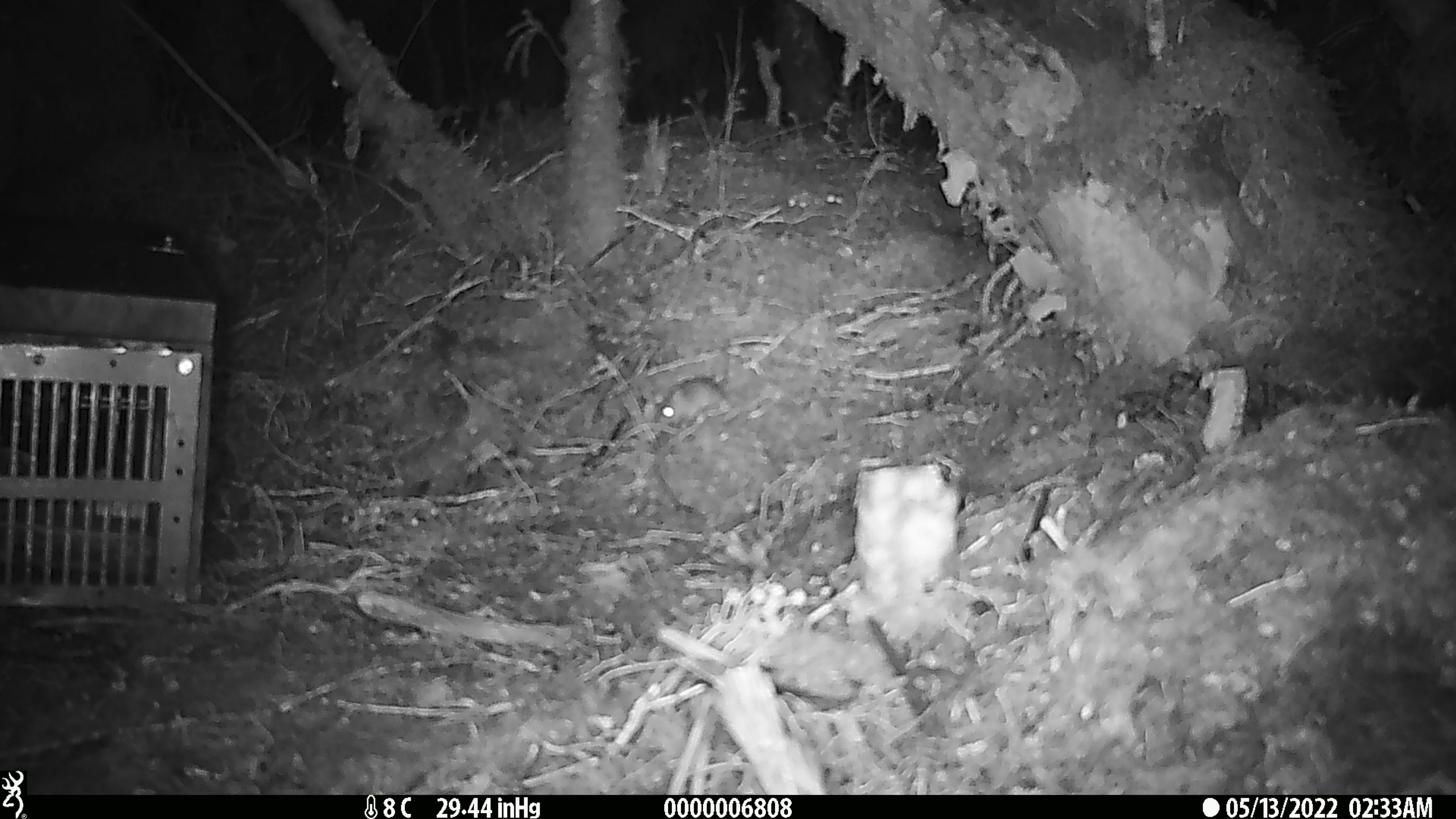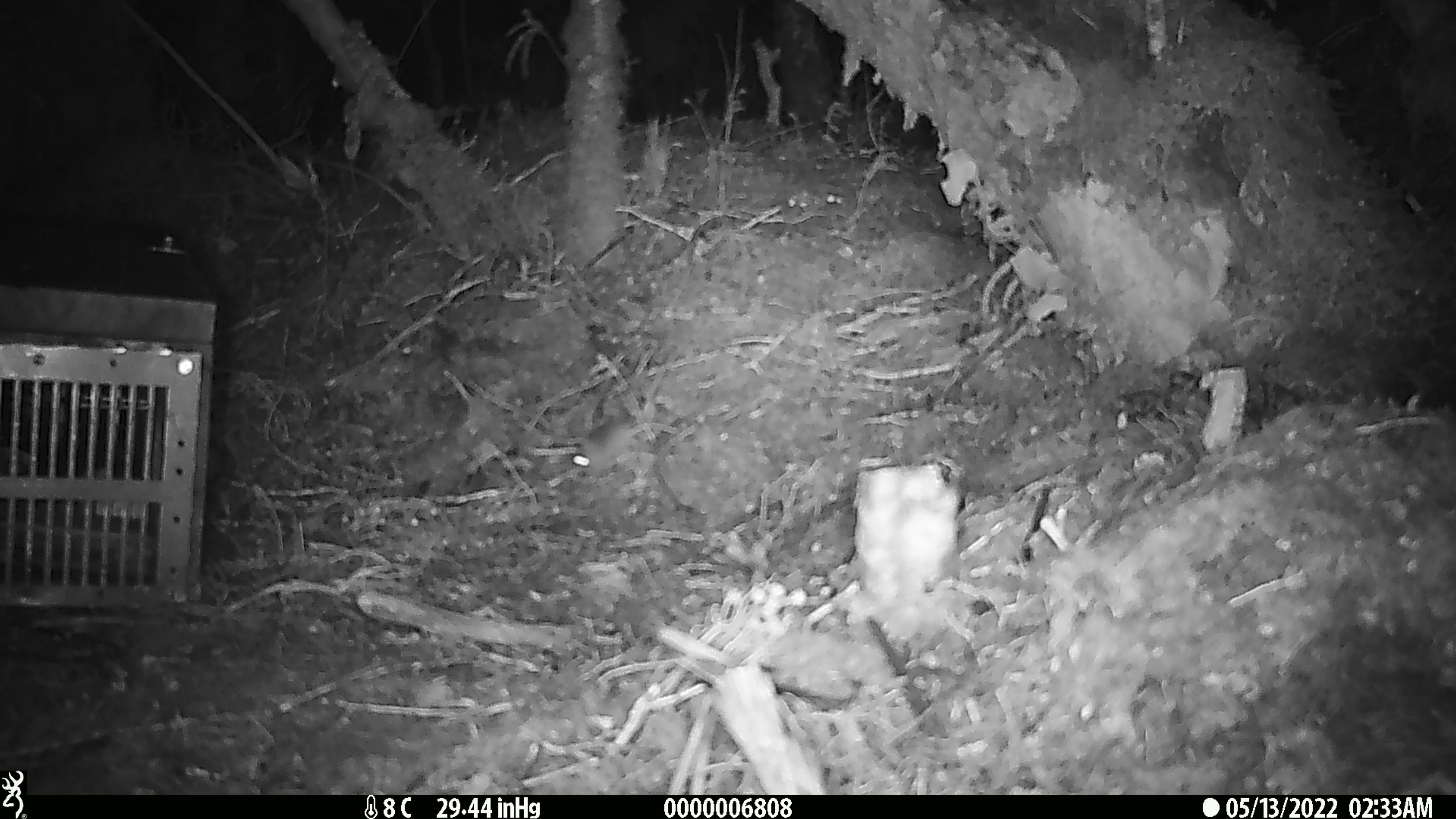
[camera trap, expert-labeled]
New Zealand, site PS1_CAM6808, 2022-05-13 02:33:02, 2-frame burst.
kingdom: Animalia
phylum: Chordata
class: Mammalia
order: Rodentia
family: Muridae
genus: Mus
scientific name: Mus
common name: mouse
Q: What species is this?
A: Mouse (Mus).